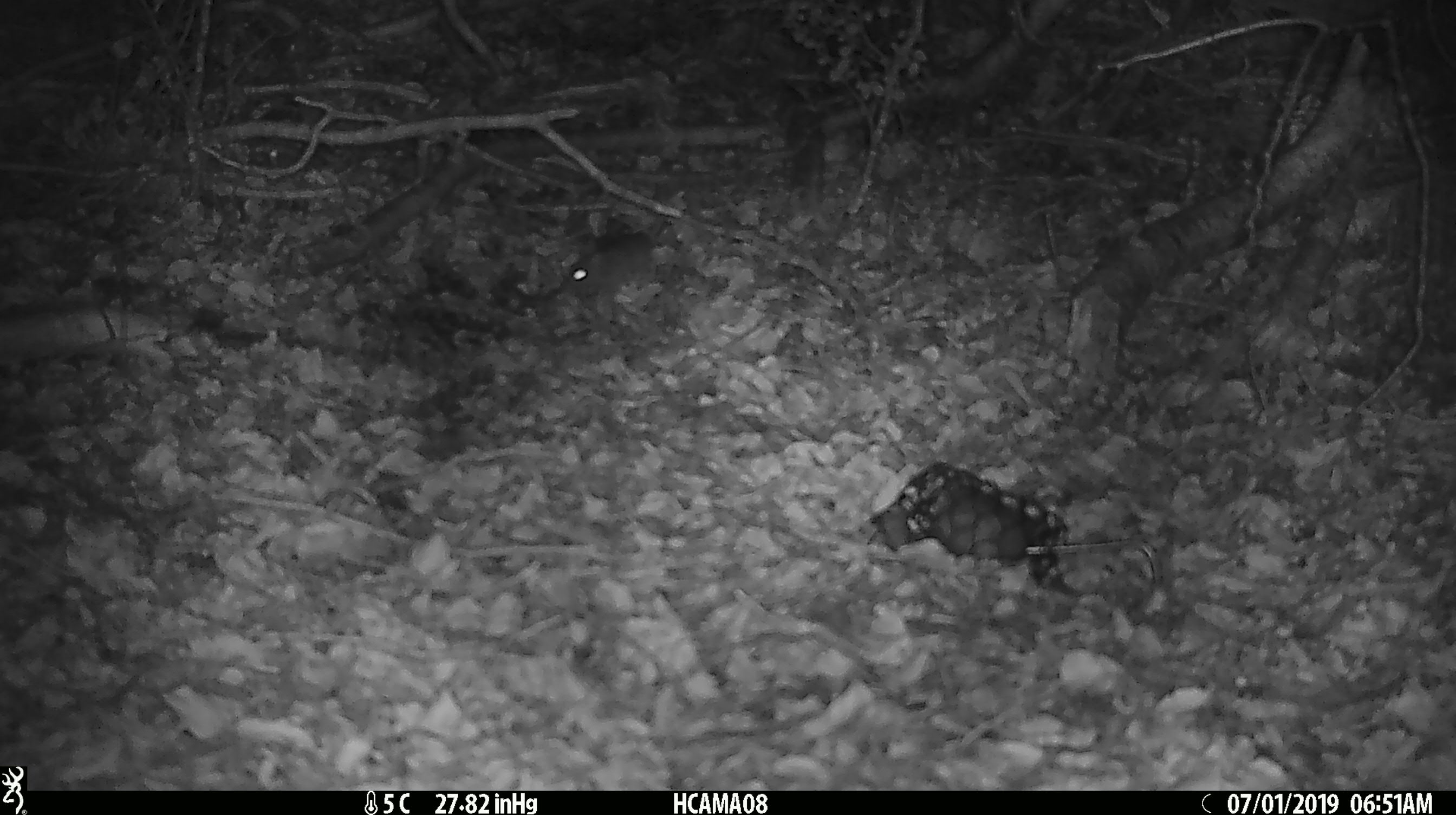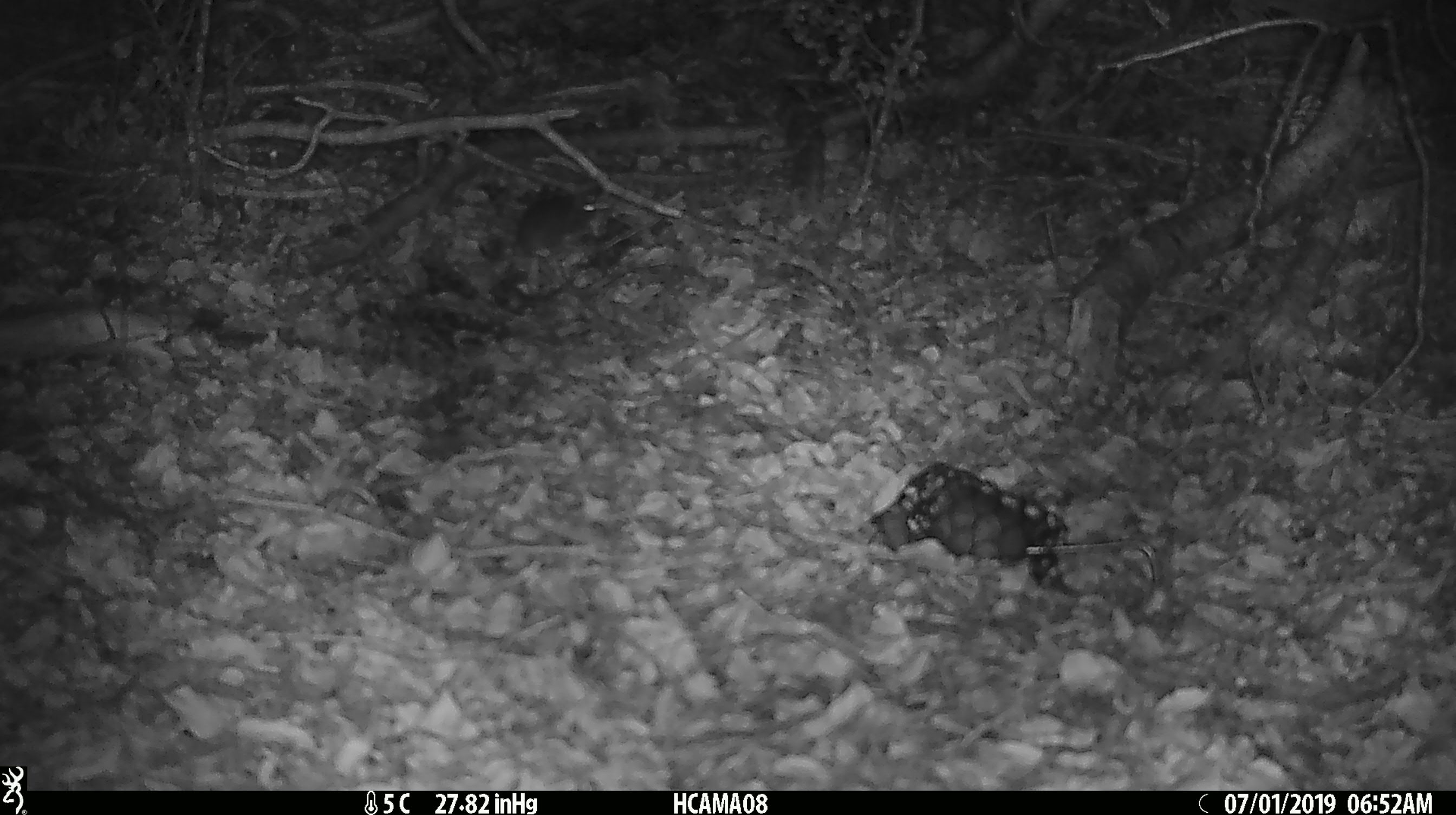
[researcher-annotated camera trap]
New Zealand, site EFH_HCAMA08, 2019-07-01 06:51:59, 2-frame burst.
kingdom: Animalia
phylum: Chordata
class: Mammalia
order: Rodentia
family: Muridae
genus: Mus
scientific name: Mus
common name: mouse